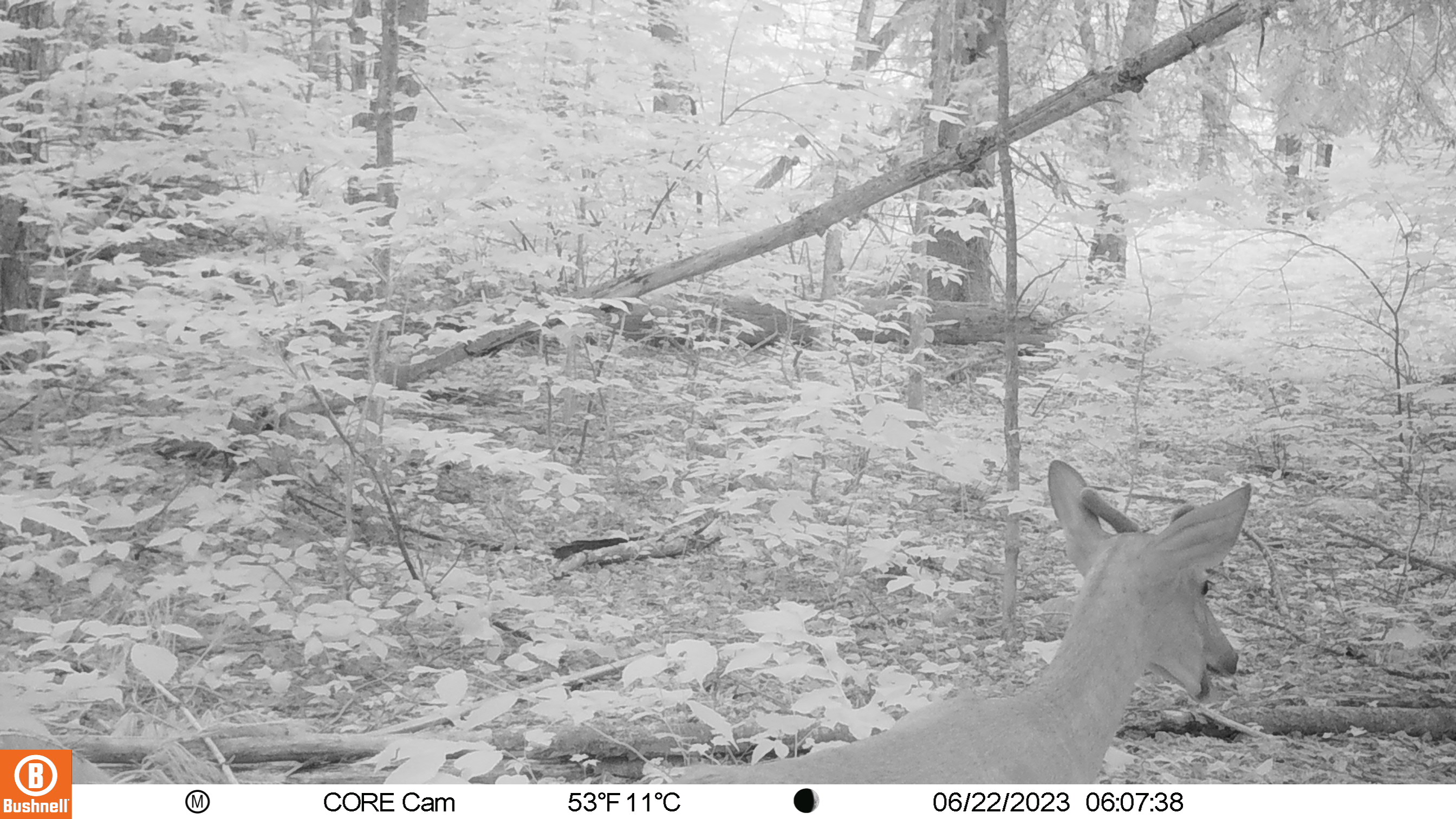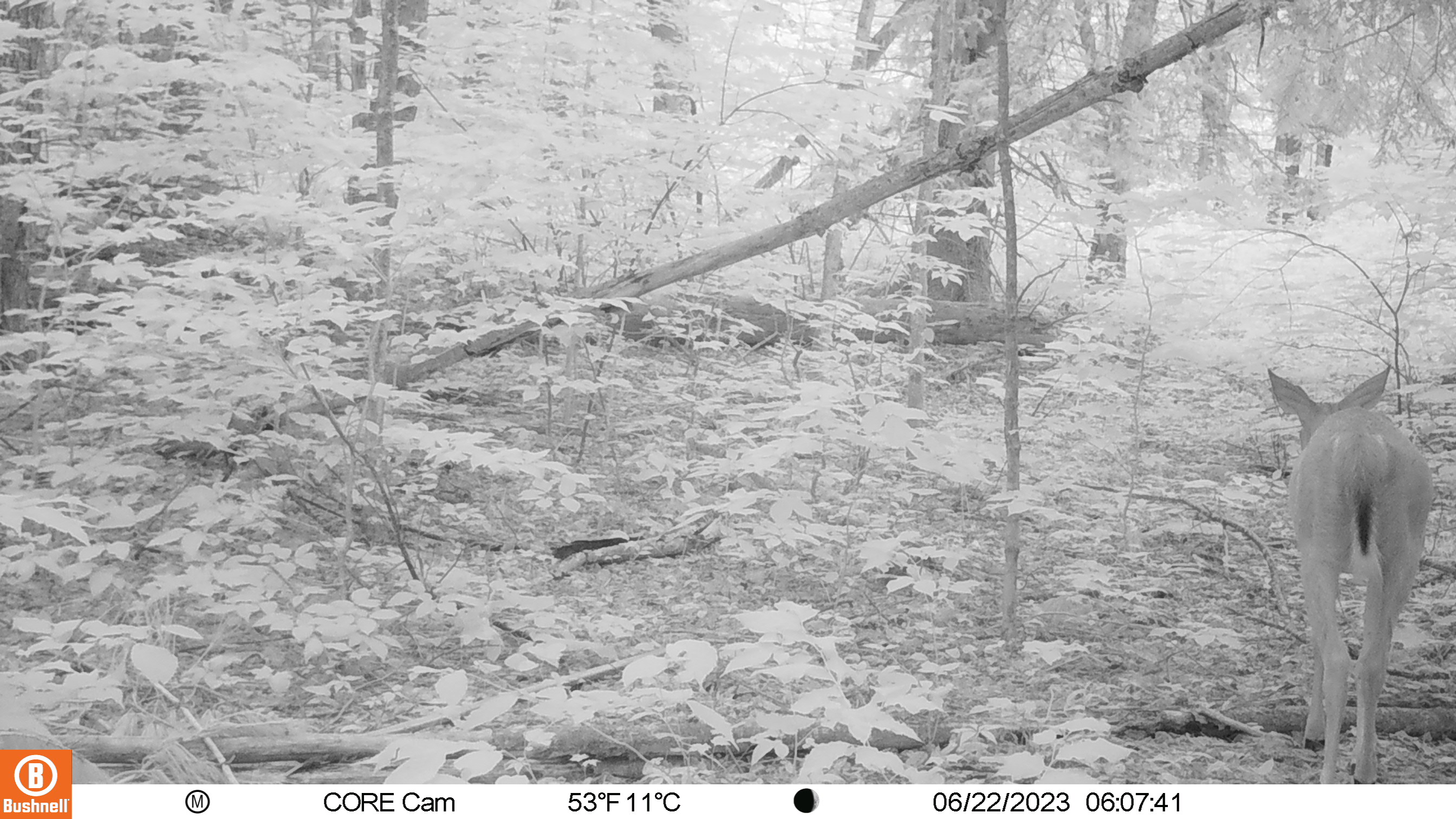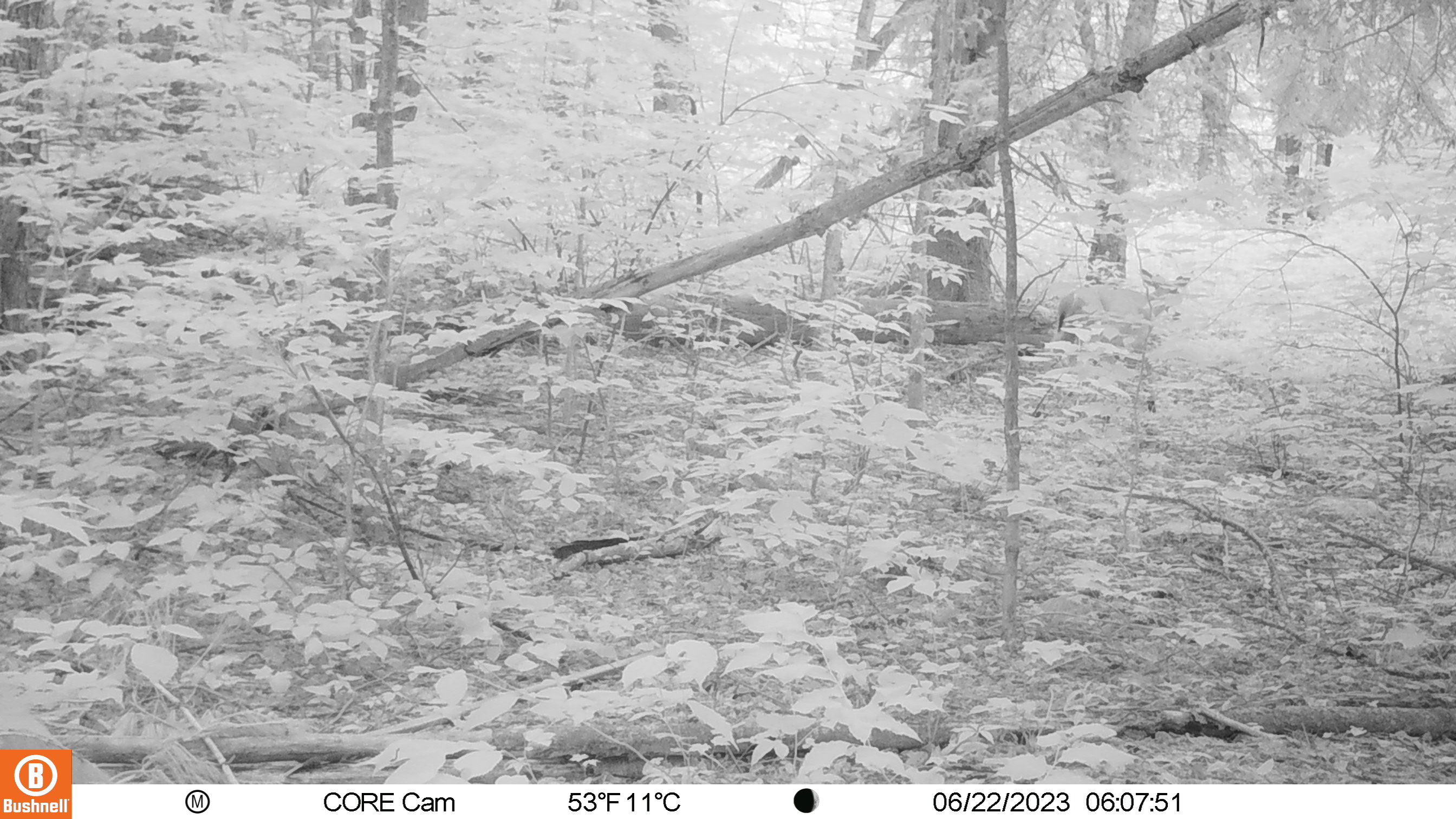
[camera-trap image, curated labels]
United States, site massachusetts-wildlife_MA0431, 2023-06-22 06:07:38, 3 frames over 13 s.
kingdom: Animalia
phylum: Chordata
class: Mammalia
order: Artiodactyla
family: Cervidae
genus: Odocoileus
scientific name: Odocoileus virginianus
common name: white-tailed deer